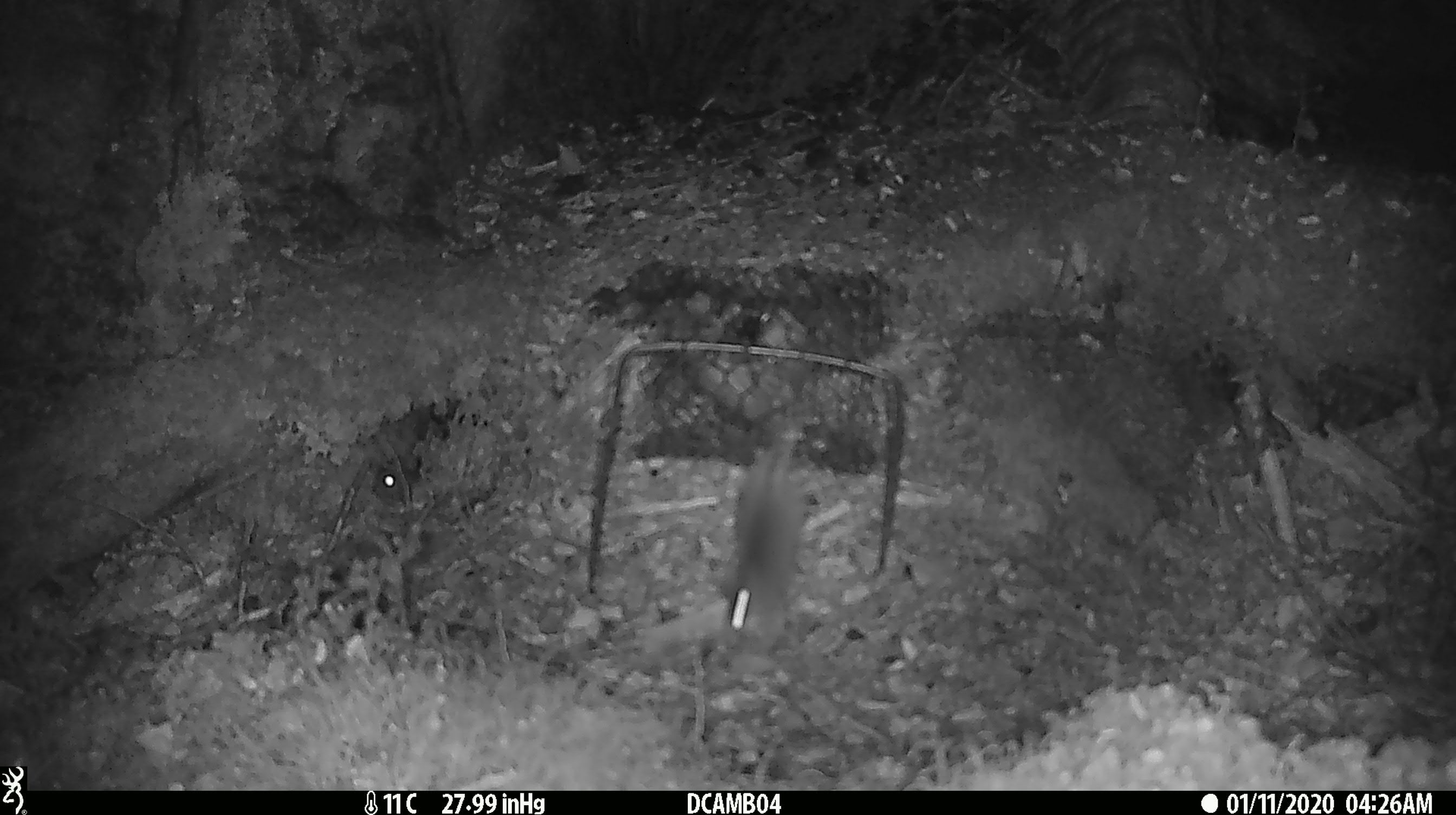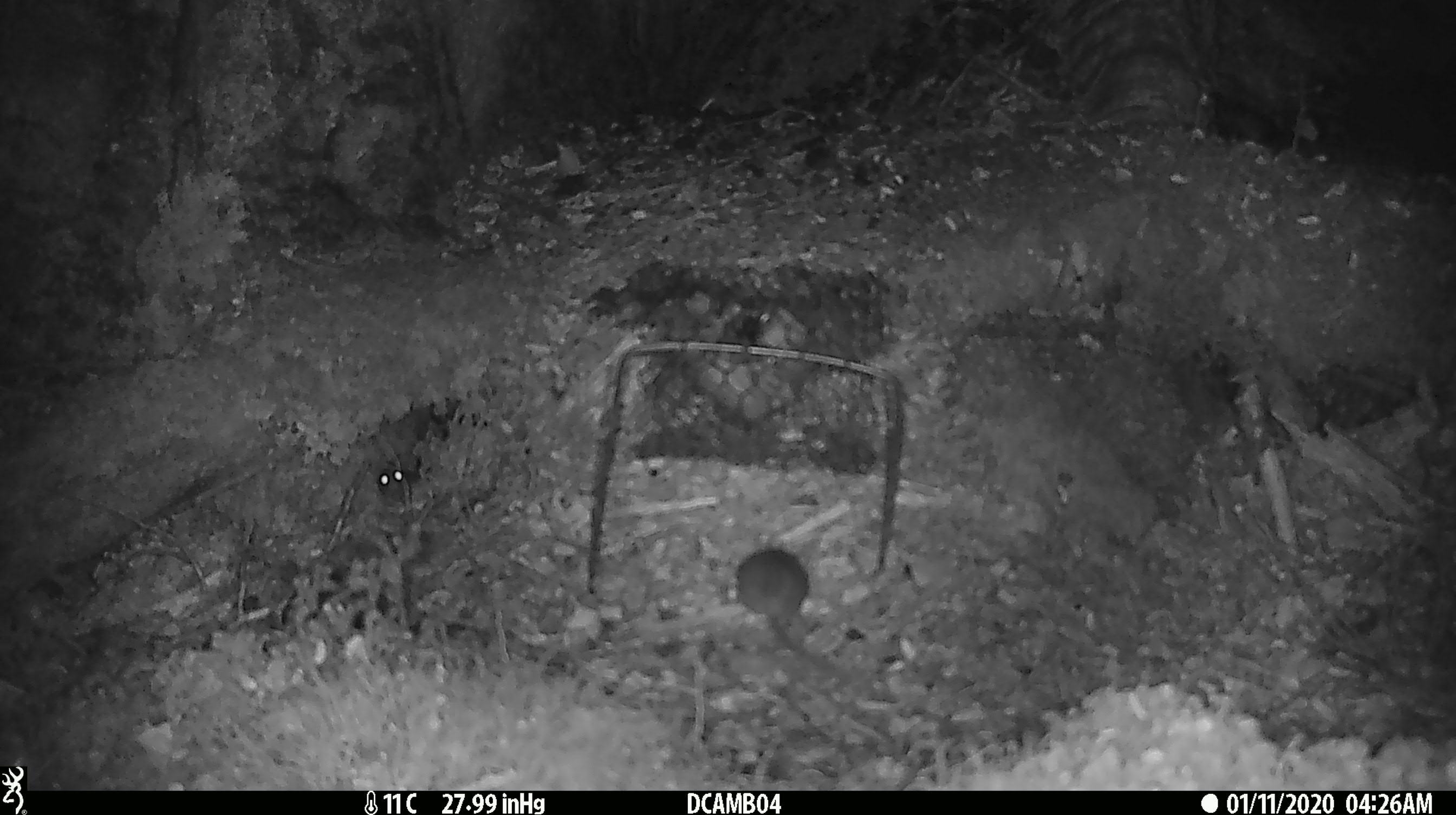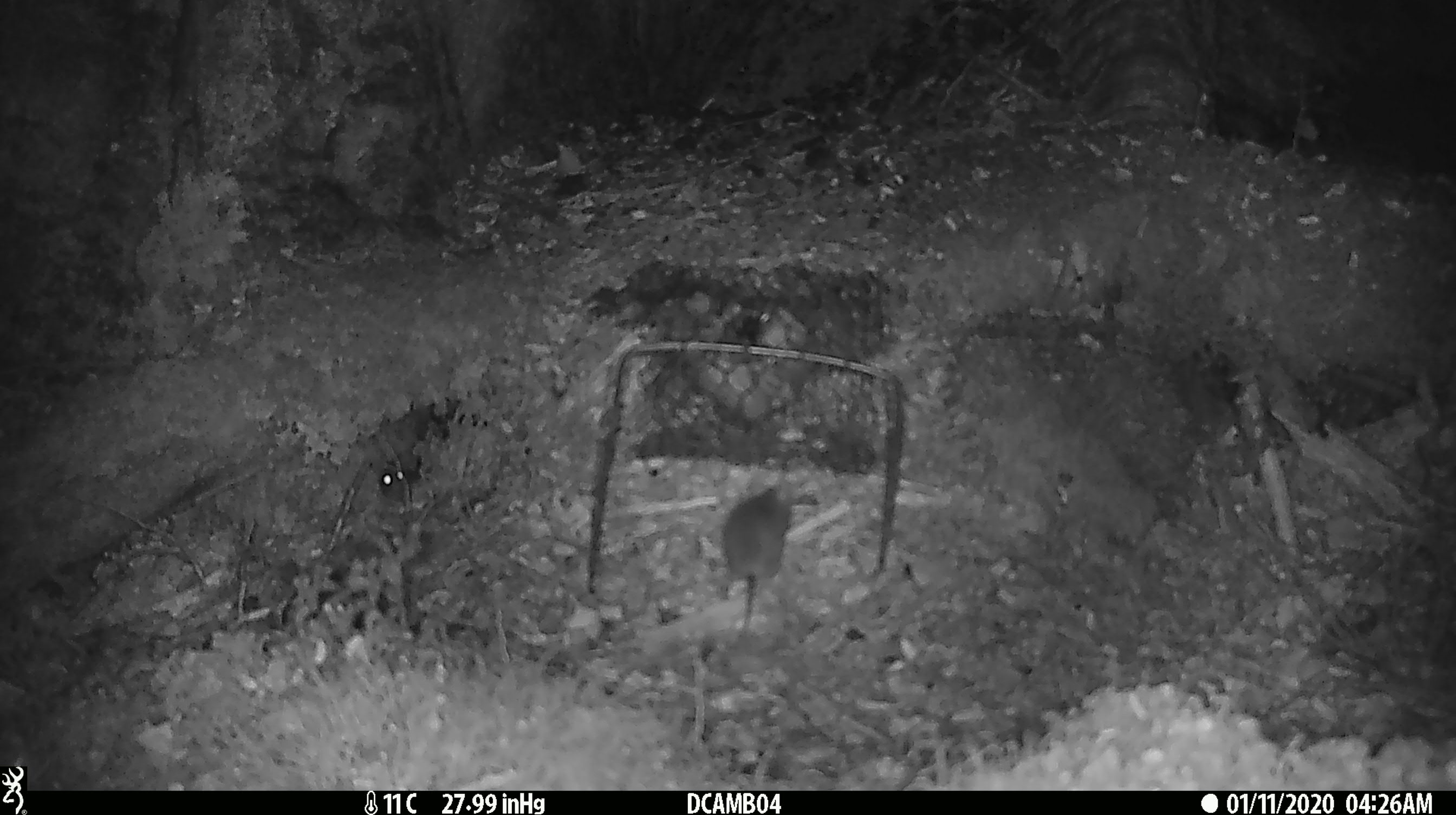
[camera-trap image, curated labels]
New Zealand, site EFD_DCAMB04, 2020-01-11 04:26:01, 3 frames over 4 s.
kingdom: Animalia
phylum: Chordata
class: Mammalia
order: Rodentia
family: Muridae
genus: Mus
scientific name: Mus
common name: mouse